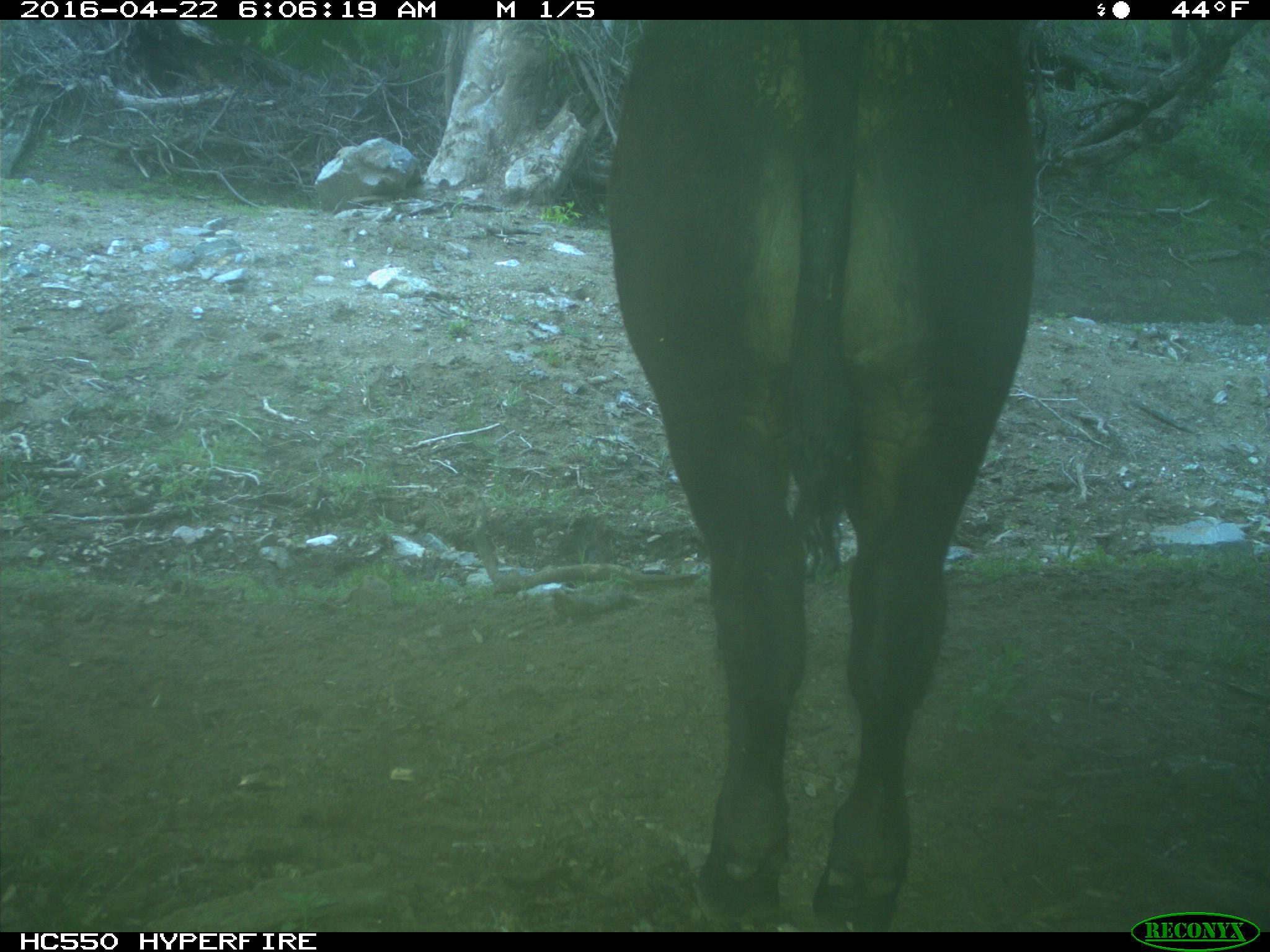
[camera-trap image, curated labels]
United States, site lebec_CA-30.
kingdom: Animalia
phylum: Chordata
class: Mammalia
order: Artiodactyla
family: Bovidae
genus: Bos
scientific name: Bos taurus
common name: domestic cow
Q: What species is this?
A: Bos taurus (domestic cow).